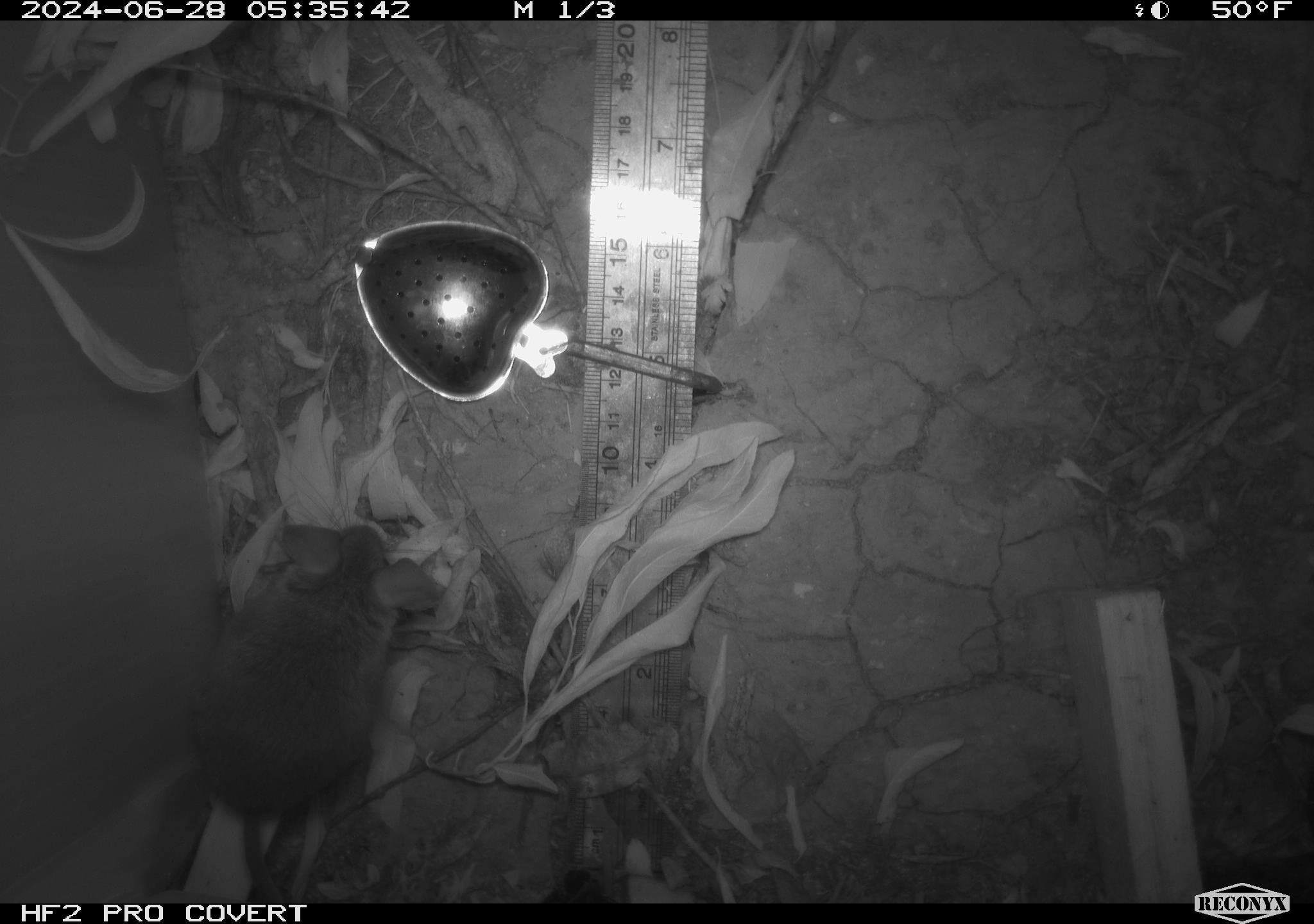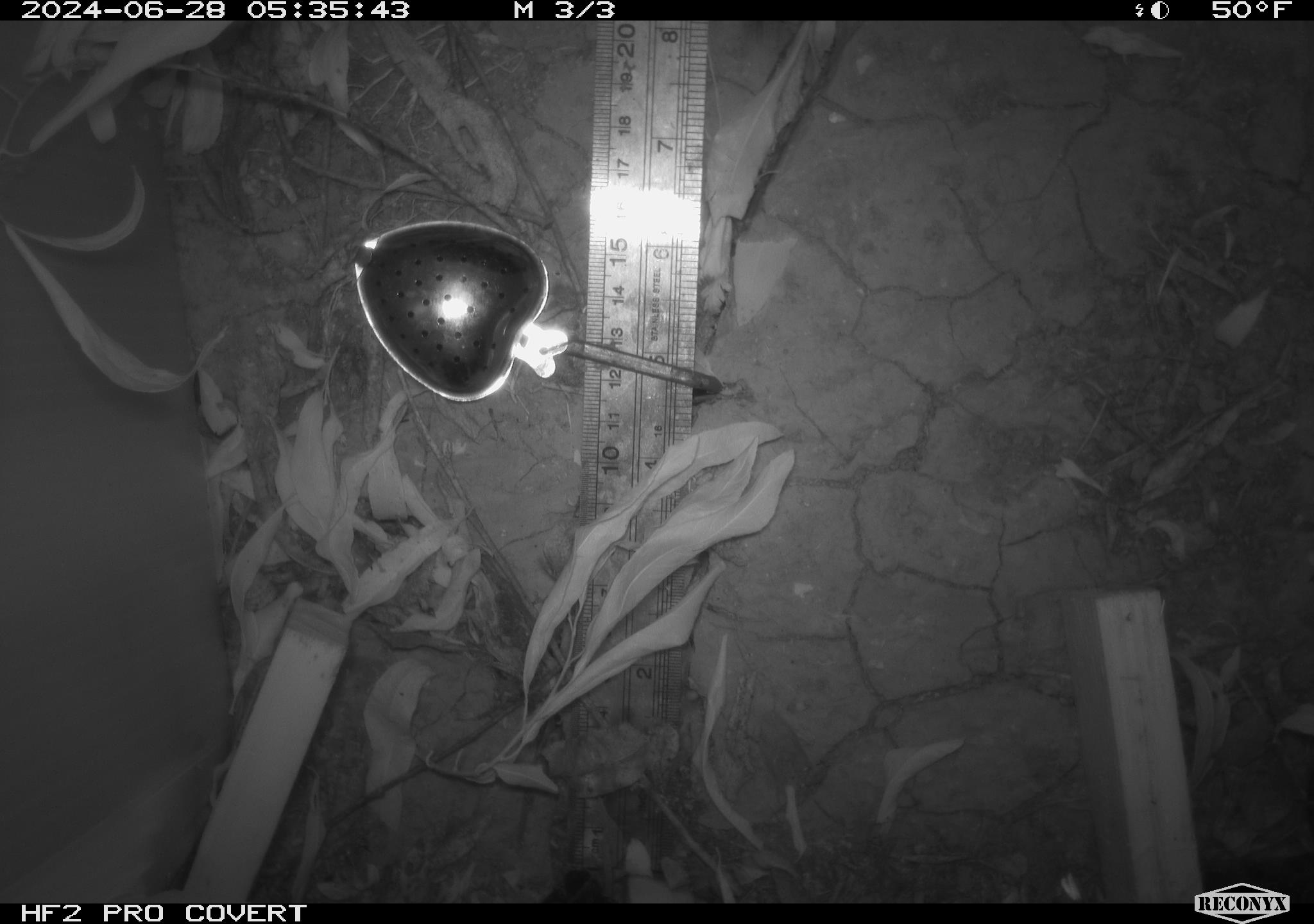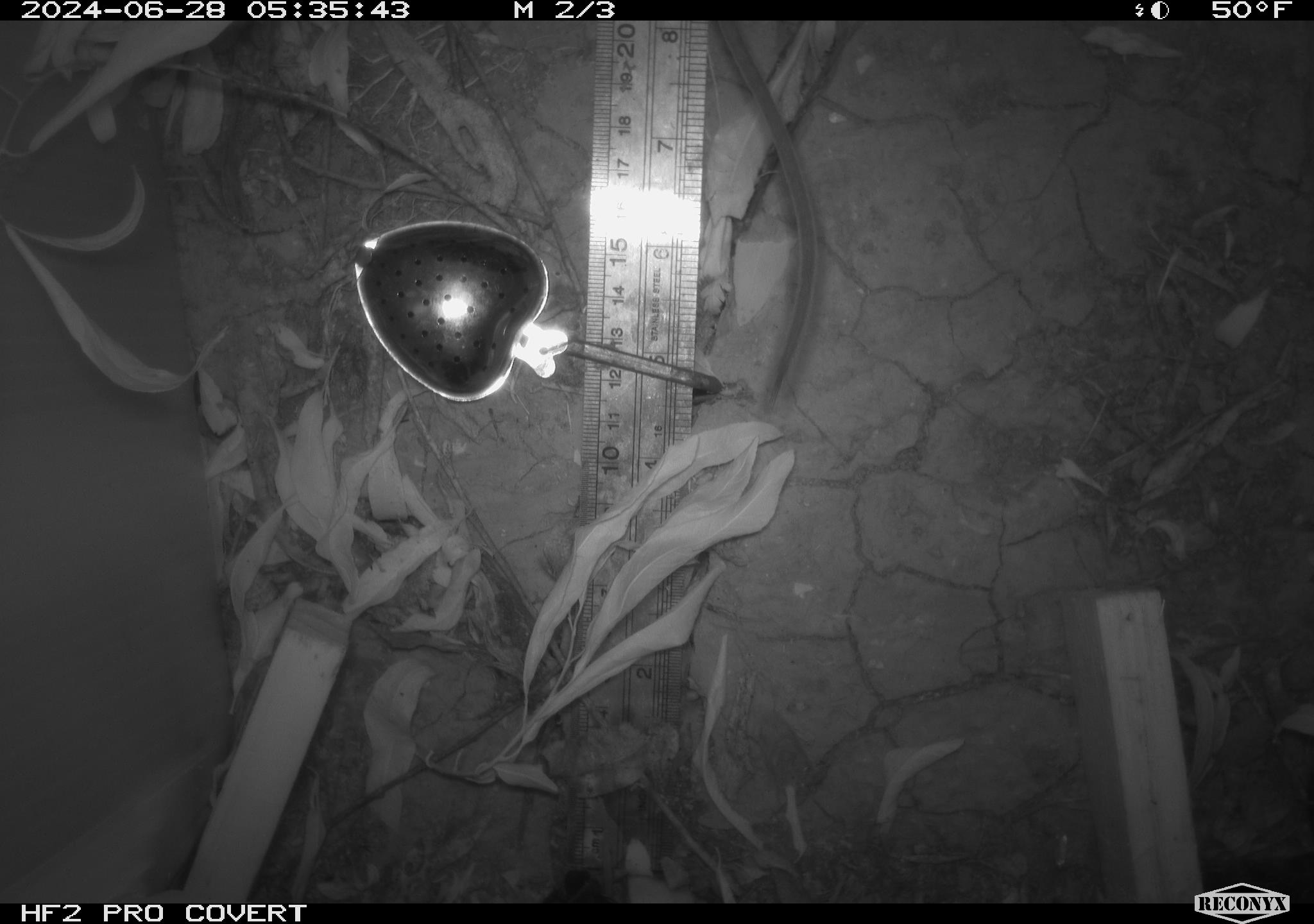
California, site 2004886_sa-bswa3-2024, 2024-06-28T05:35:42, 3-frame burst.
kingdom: Animalia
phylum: Chordata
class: Mammalia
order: Rodentia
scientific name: Rodentia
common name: mouse species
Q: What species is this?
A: Mouse species (Rodentia).